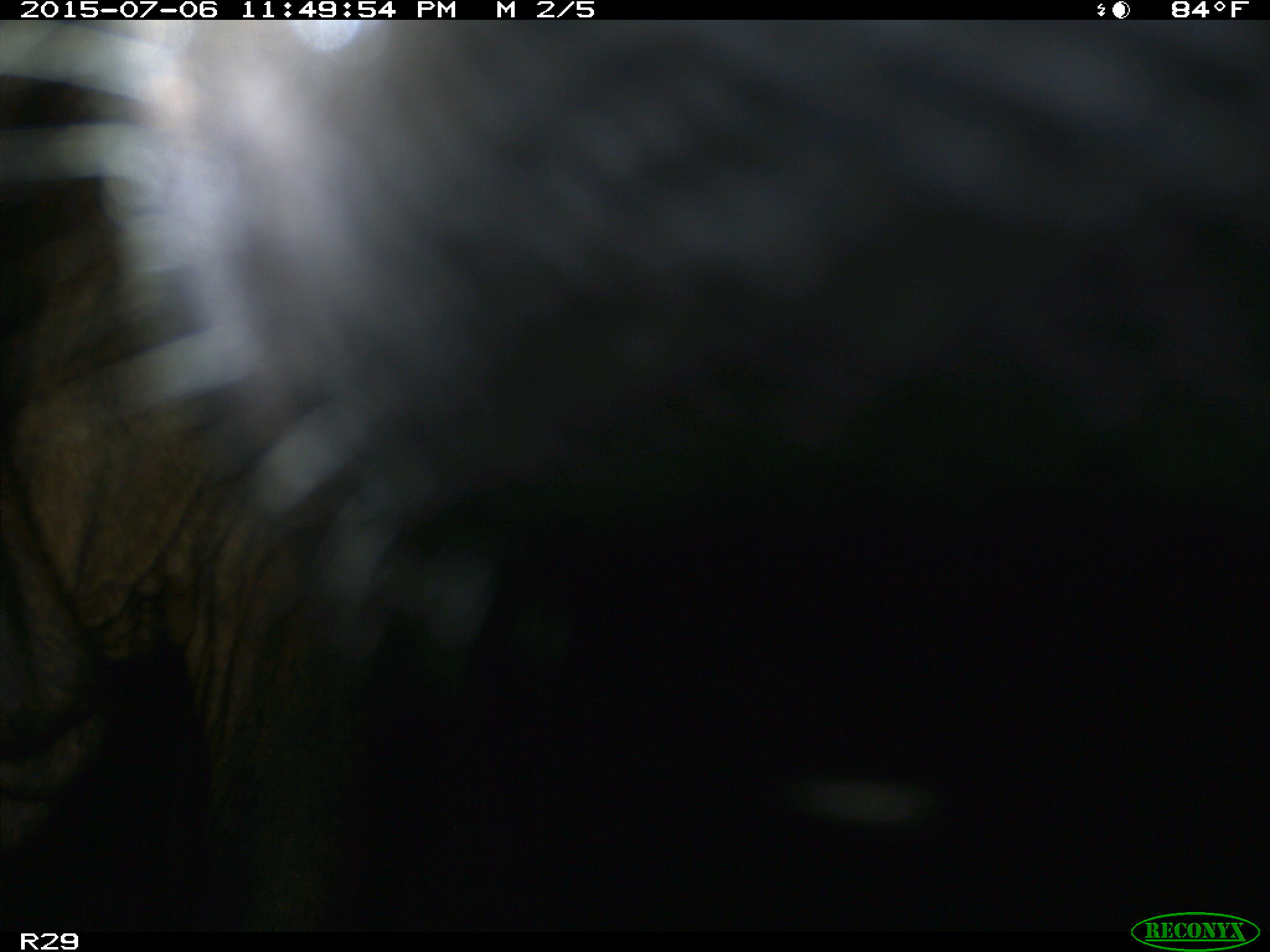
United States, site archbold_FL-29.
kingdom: Animalia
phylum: Chordata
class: Mammalia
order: Artiodactyla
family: Bovidae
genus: Bos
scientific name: Bos taurus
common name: domestic cow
Bos taurus (domestic cow).